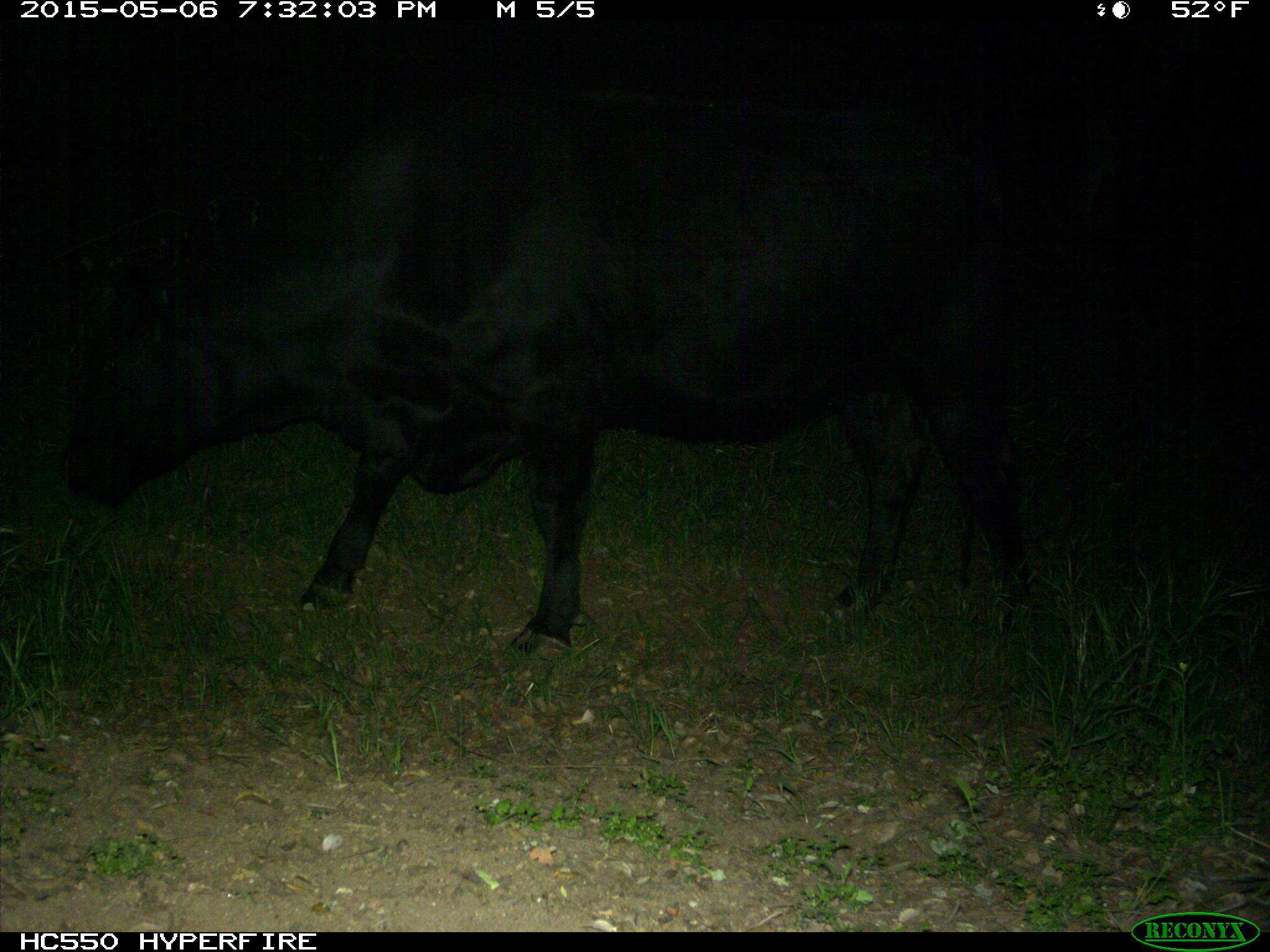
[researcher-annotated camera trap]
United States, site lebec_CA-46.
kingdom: Animalia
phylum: Chordata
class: Mammalia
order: Artiodactyla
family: Bovidae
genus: Bos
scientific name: Bos taurus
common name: domestic cow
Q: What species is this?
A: Bos taurus (domestic cow).